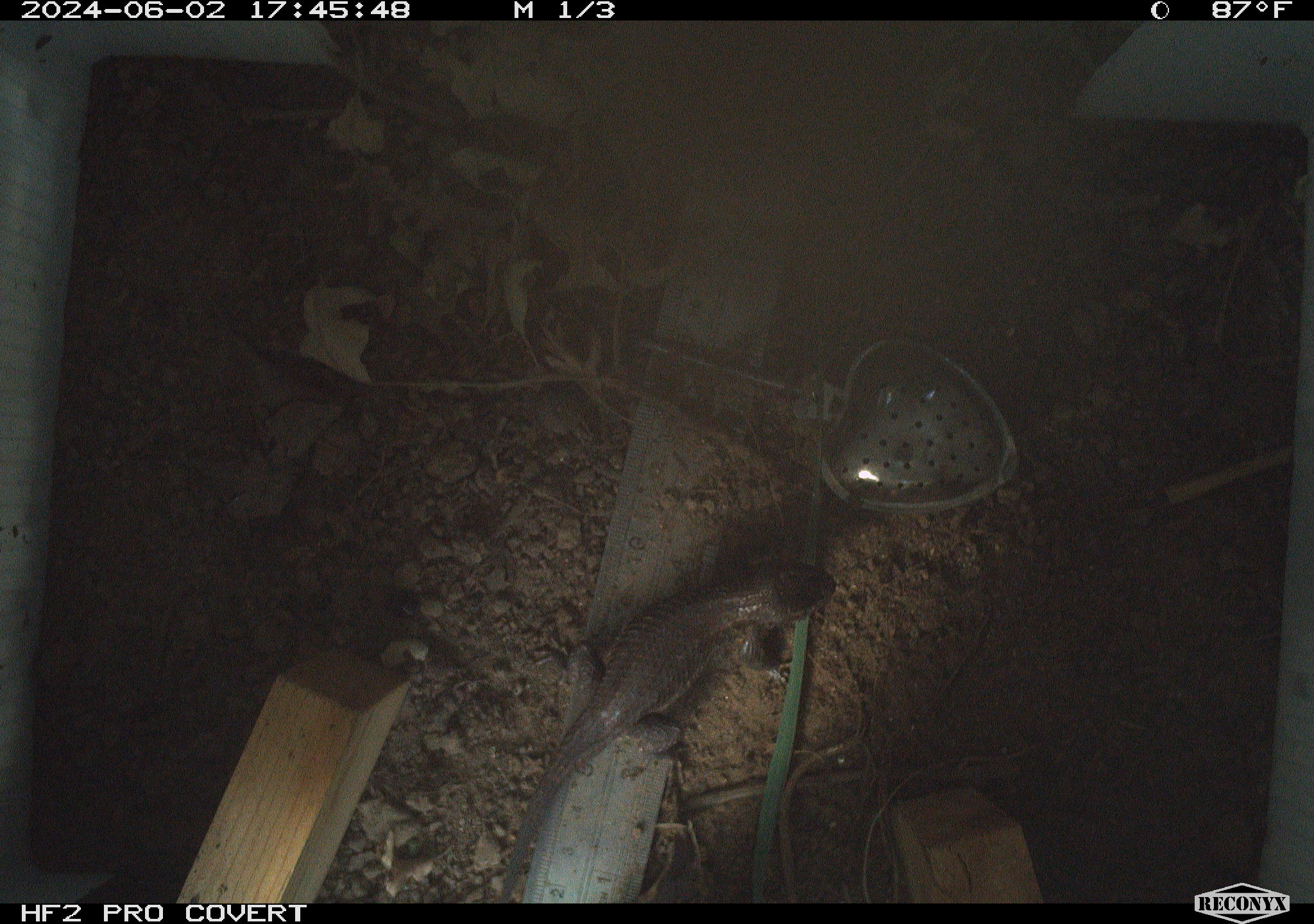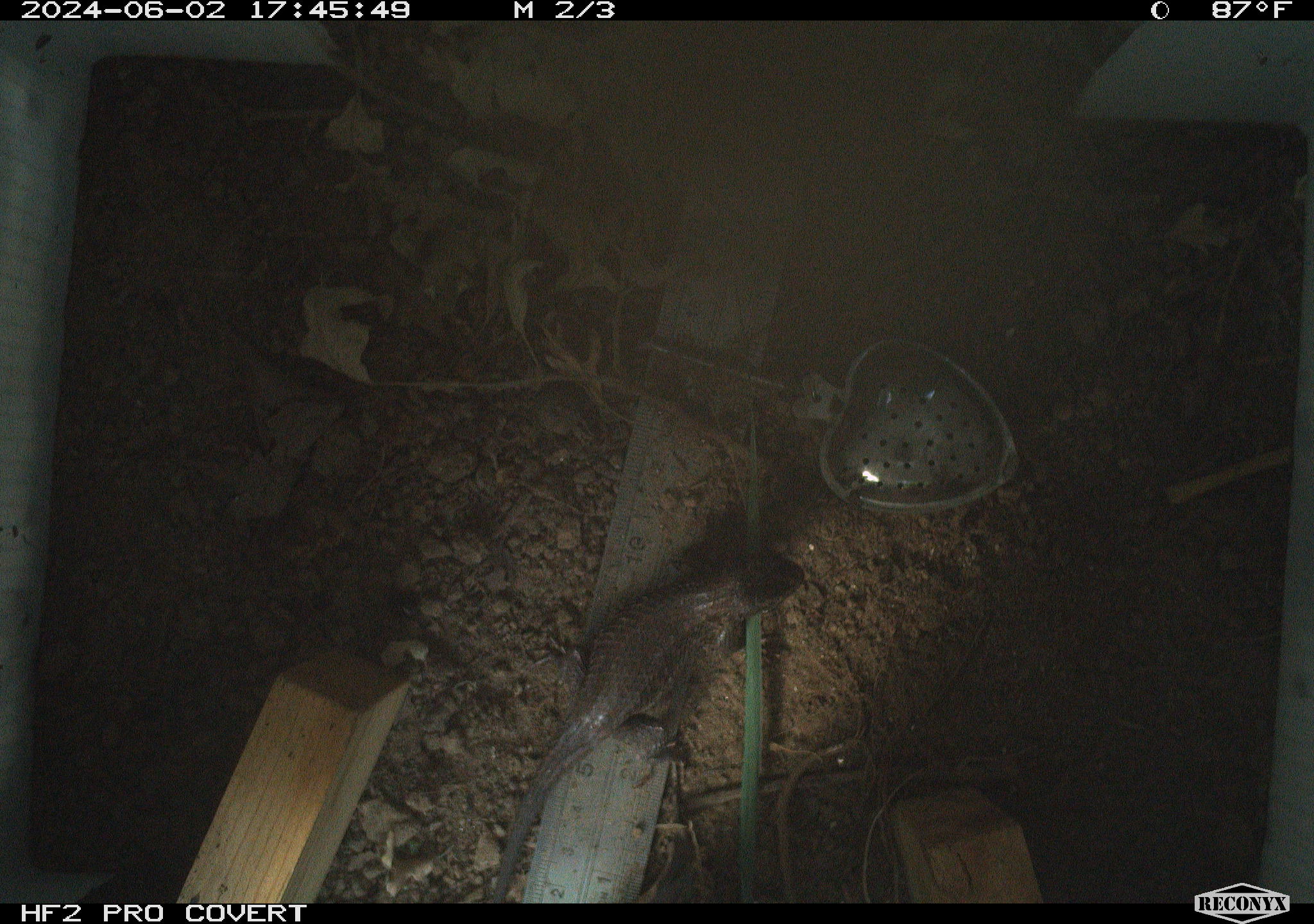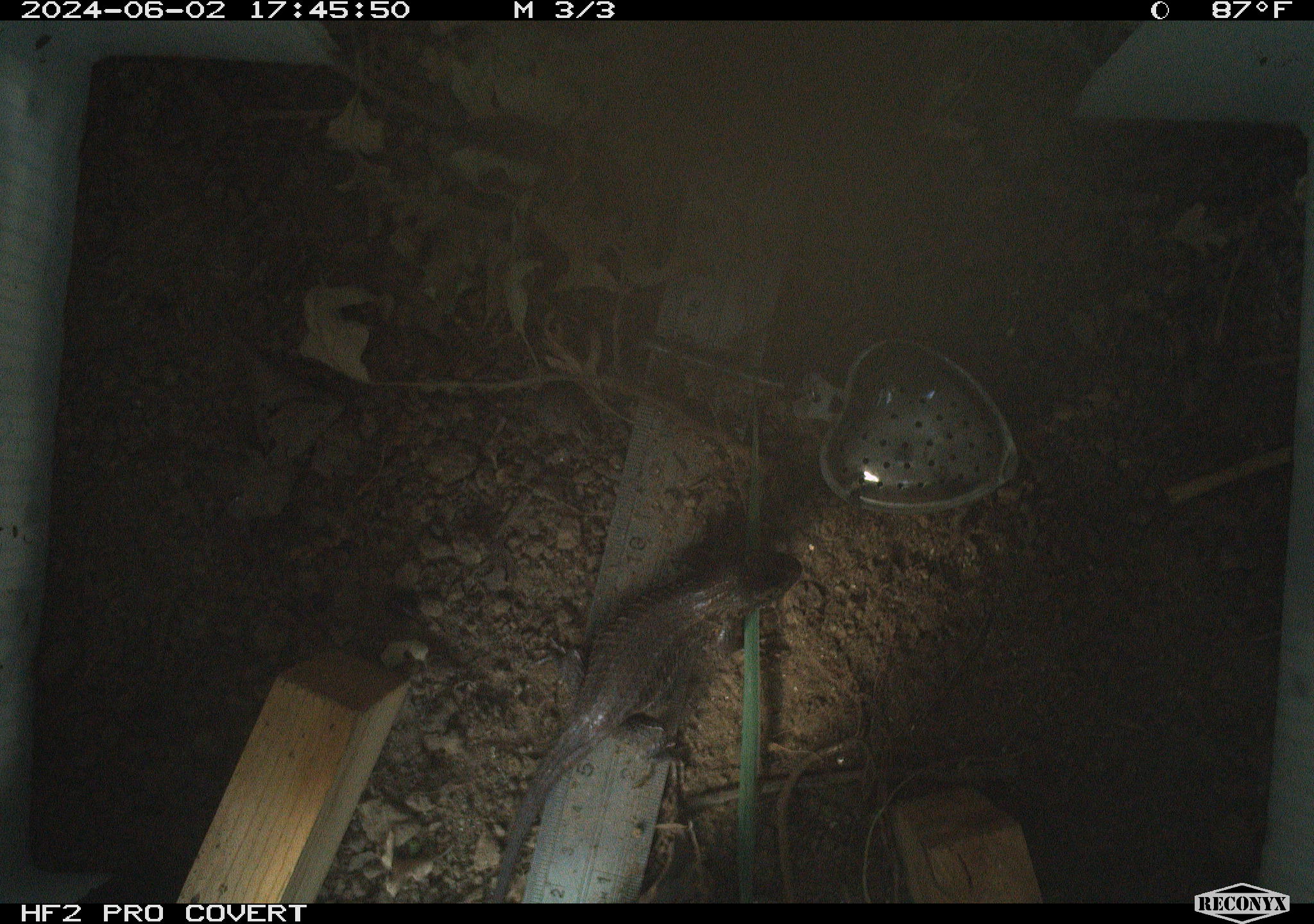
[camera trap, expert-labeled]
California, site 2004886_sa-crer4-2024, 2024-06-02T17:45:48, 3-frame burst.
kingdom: Animalia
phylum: Chordata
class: Reptilia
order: Squamata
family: Phrynosomatidae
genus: Sceloporus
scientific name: Sceloporus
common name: spiny lizards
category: sceloporus species